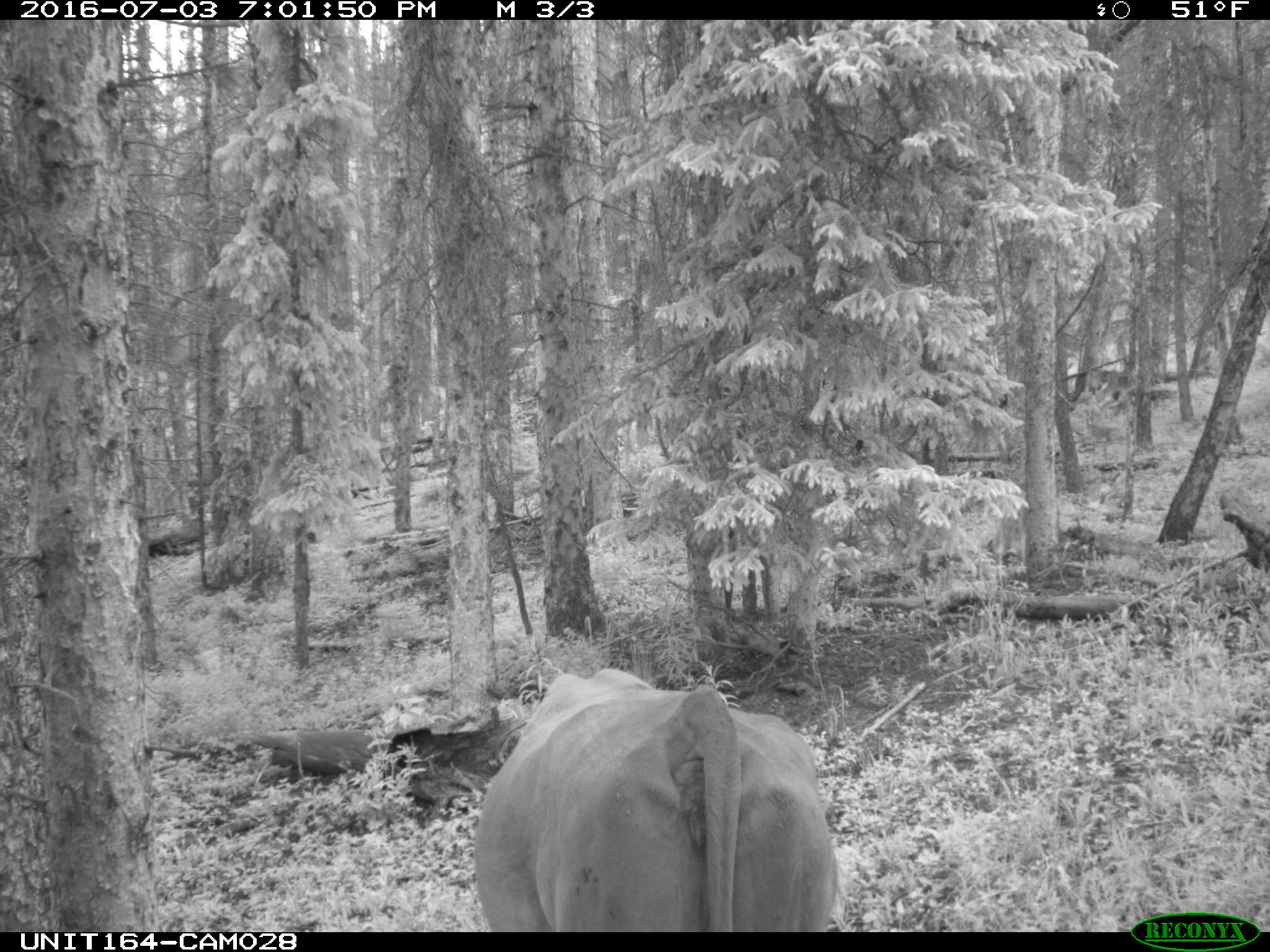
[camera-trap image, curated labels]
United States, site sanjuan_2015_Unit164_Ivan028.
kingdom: Animalia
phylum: Chordata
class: Mammalia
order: Artiodactyla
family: Bovidae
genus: Bos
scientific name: Bos taurus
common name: domestic cow